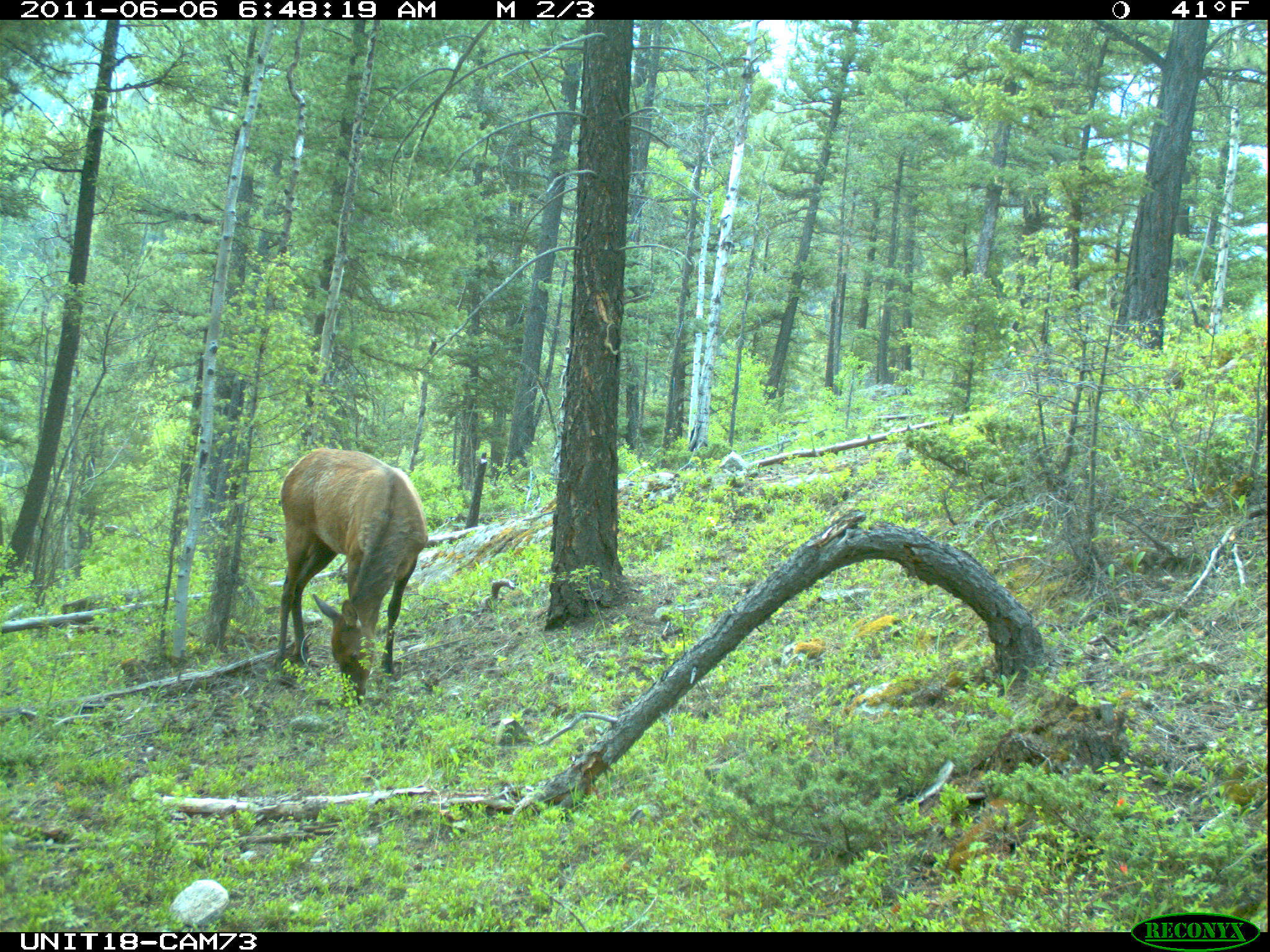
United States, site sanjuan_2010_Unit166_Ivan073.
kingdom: Animalia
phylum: Chordata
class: Mammalia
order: Artiodactyla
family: Cervidae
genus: Cervus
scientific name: Cervus elaphus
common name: red deer